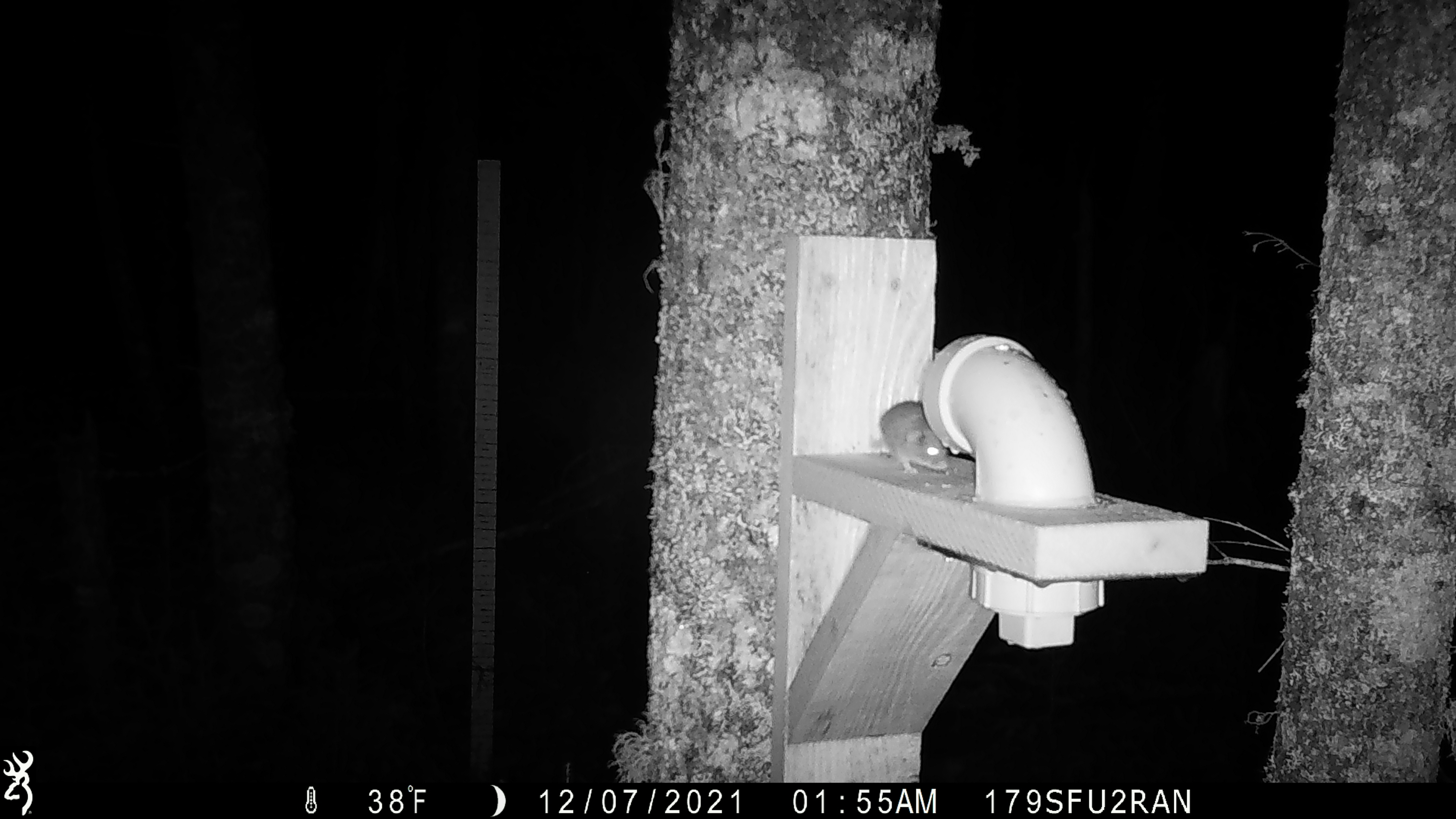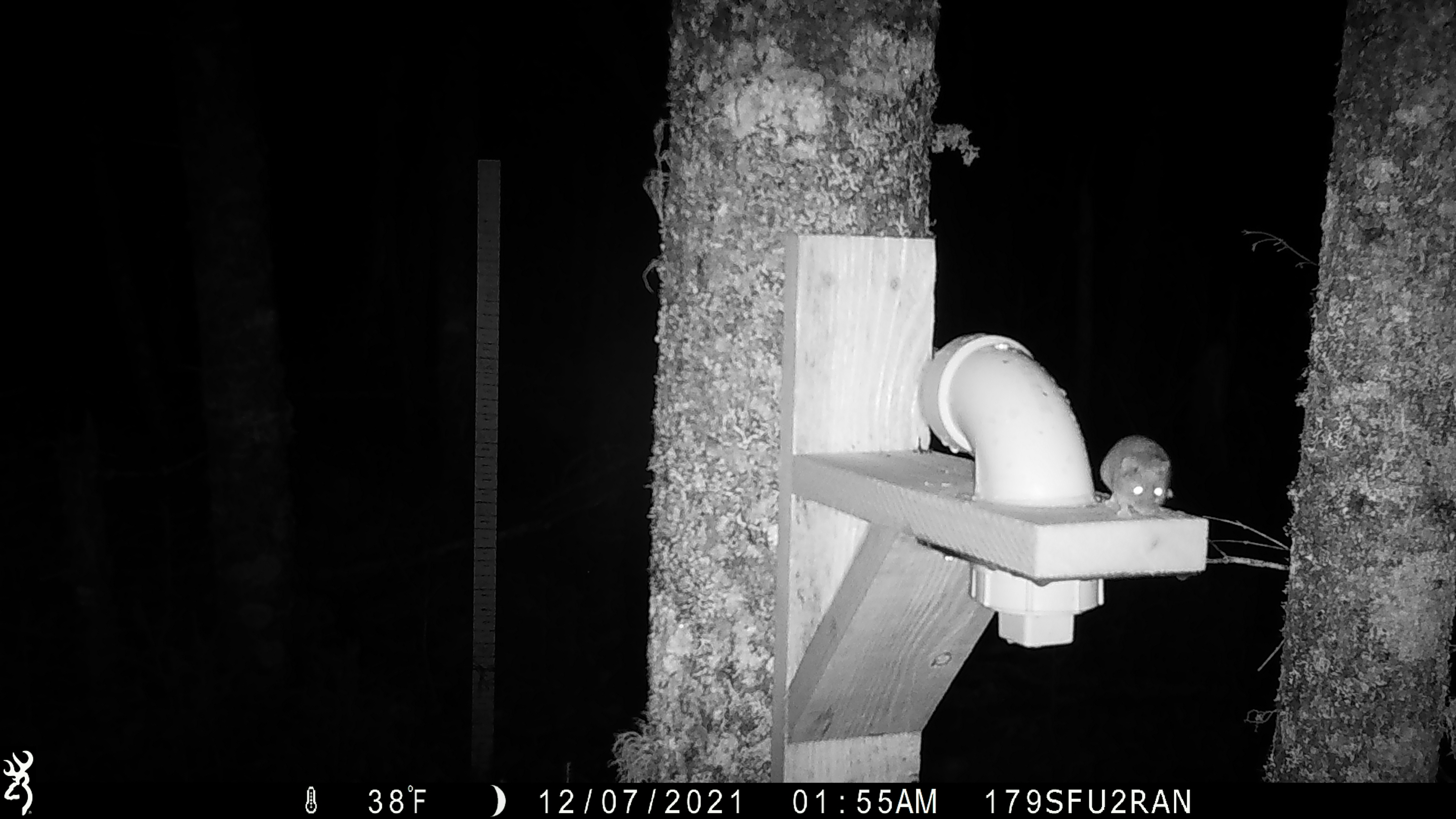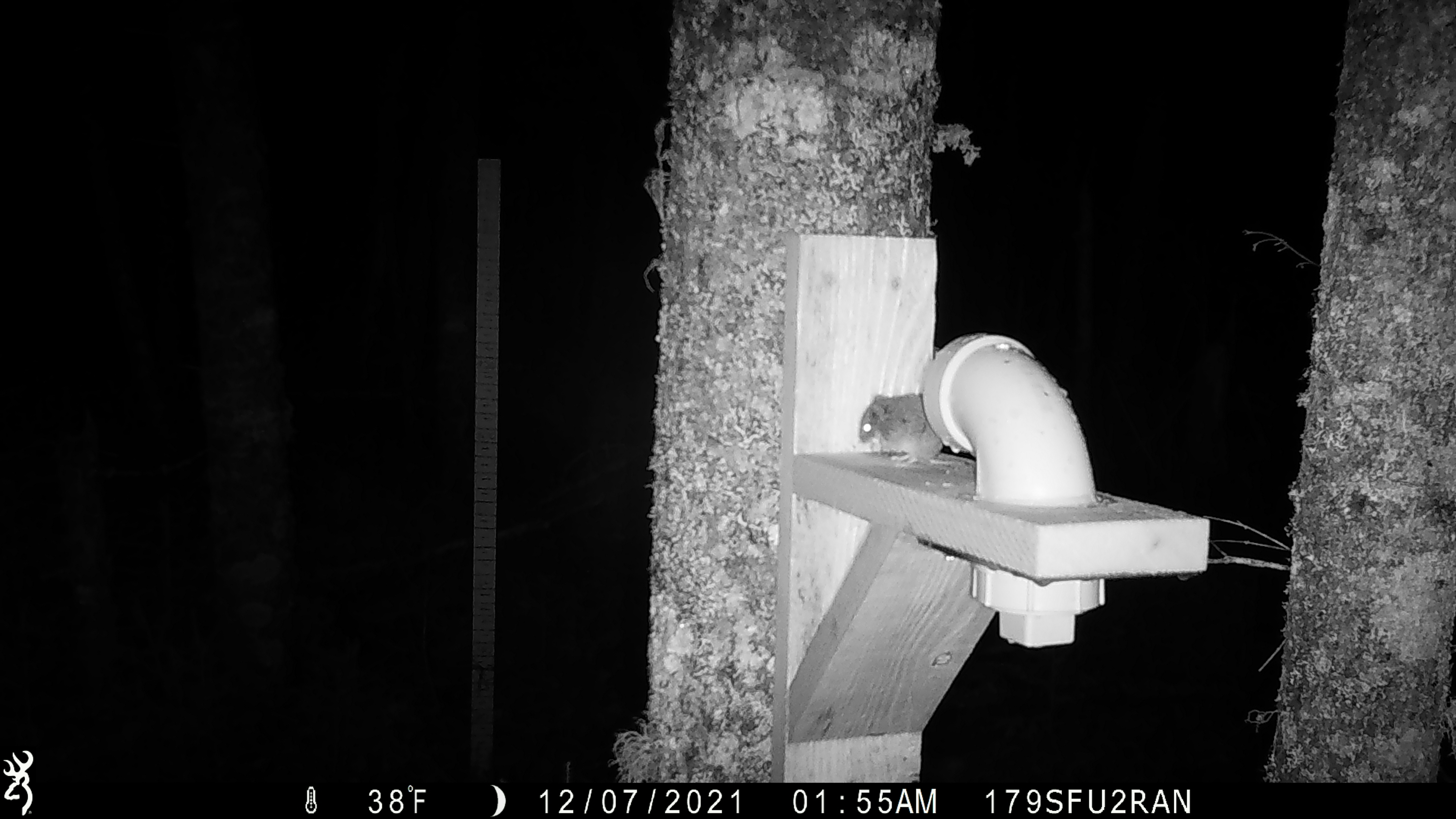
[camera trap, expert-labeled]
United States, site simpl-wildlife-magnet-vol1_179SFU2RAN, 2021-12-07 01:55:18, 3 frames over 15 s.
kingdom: Animalia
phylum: Chordata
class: Mammalia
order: Rodentia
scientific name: Rodentia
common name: mouse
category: mouse sp.